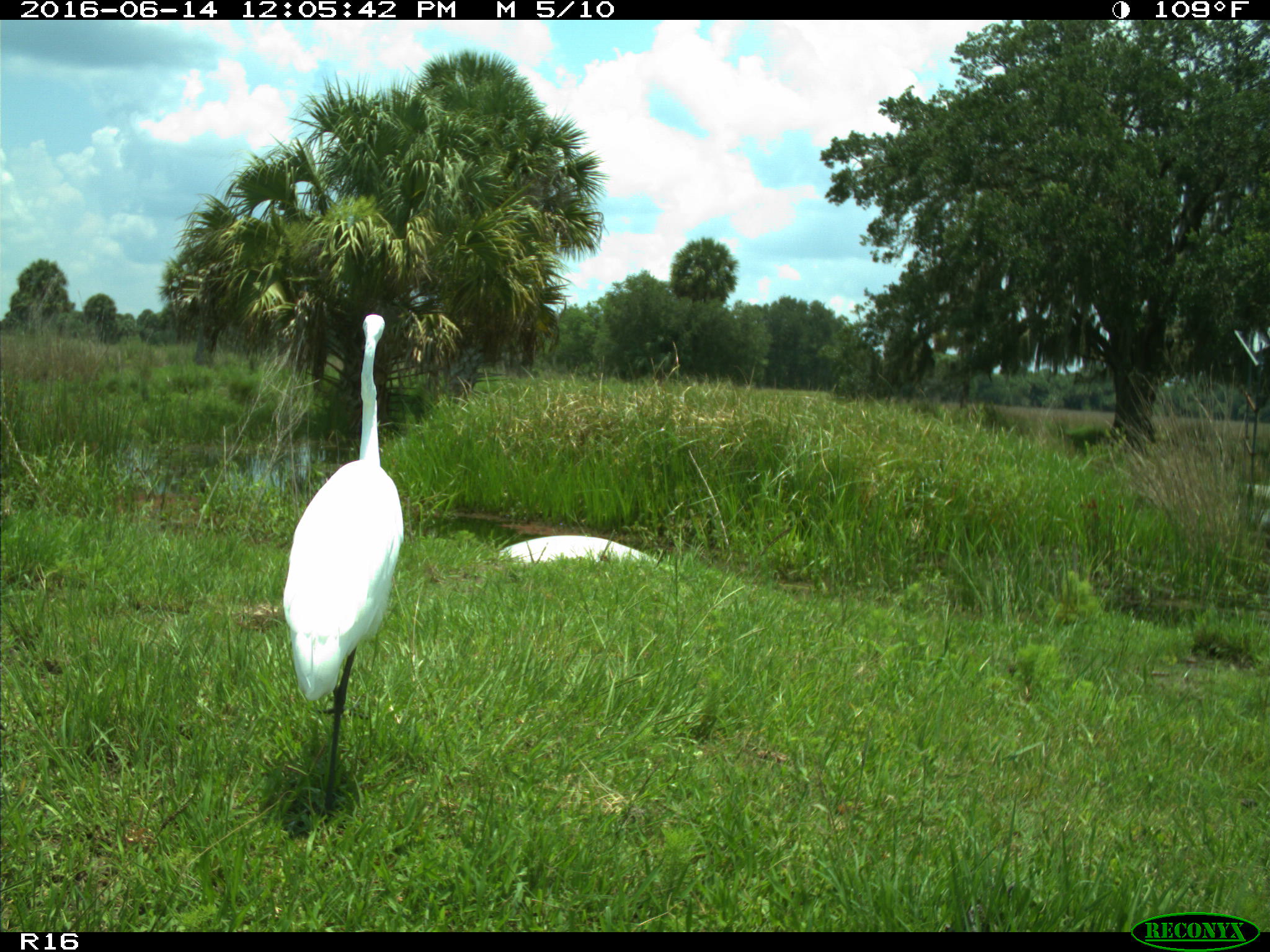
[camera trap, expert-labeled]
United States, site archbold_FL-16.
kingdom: Animalia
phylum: Chordata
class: Aves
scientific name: Aves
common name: birds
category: unidentified bird